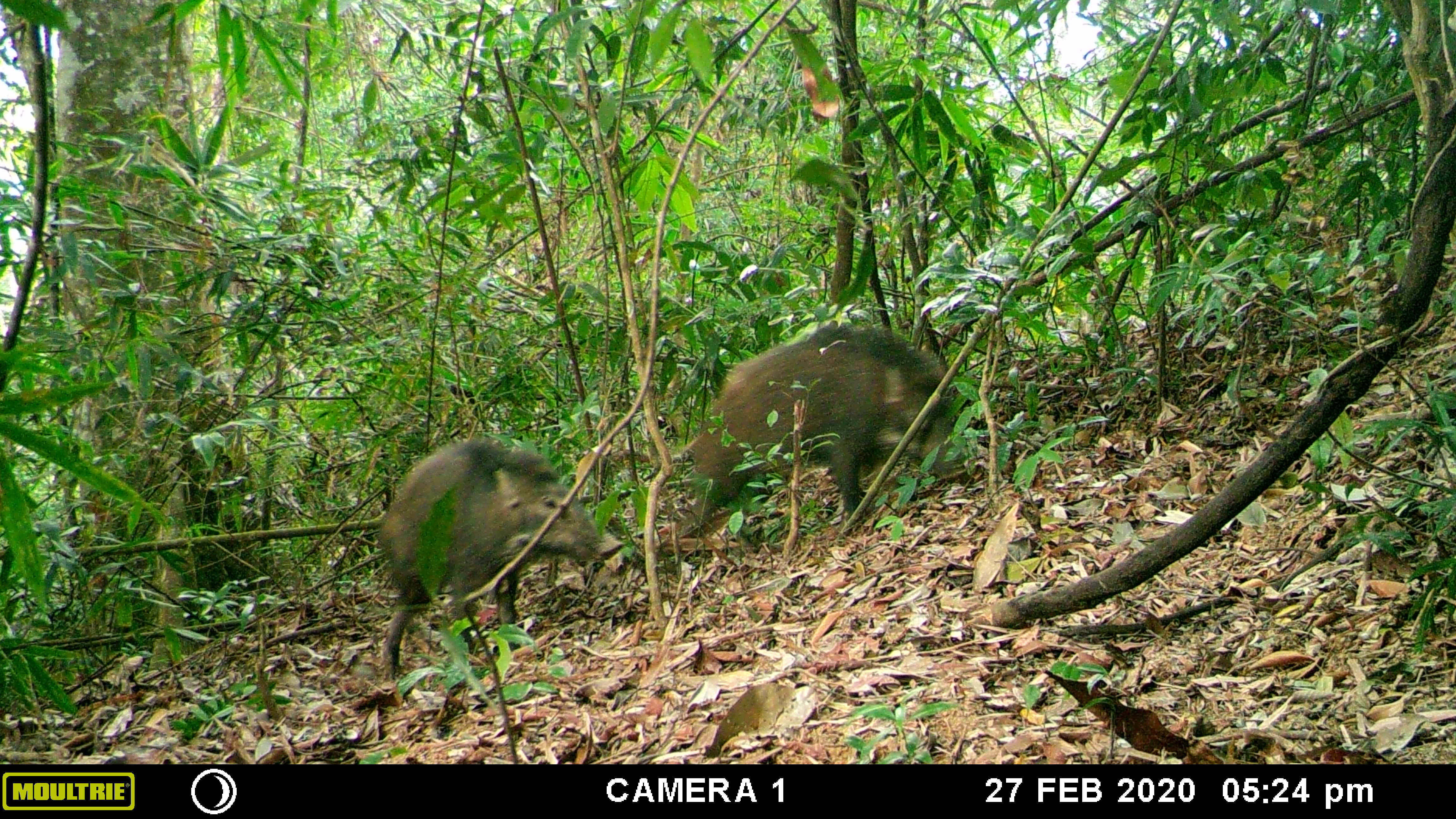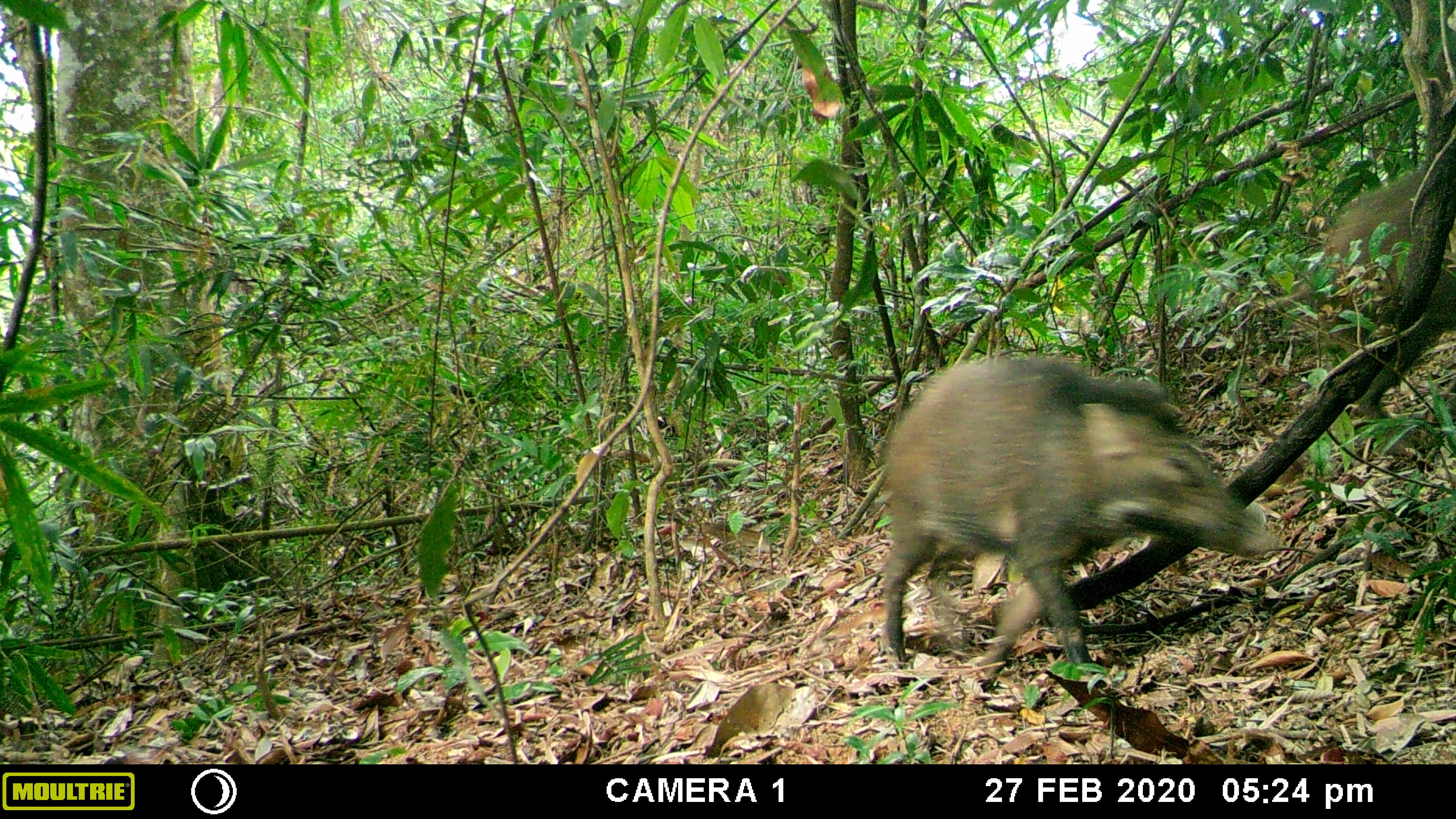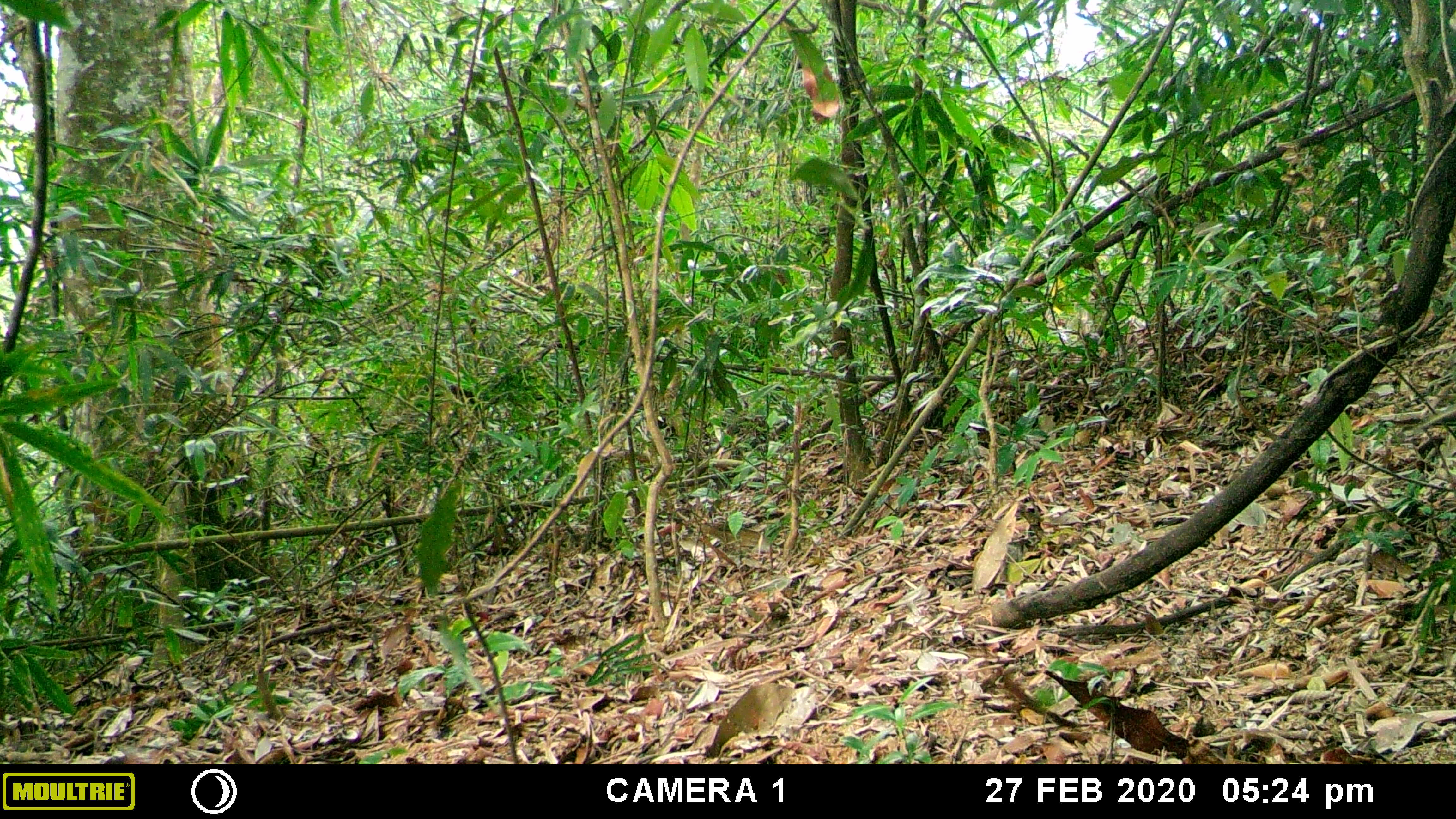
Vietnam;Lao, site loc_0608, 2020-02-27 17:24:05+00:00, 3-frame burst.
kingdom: Animalia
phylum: Chordata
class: Mammalia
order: Artiodactyla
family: Suidae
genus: Sus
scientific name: Sus scrofa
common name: eurasian wild pig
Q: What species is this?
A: Eurasian wild pig (Sus scrofa).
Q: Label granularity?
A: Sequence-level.